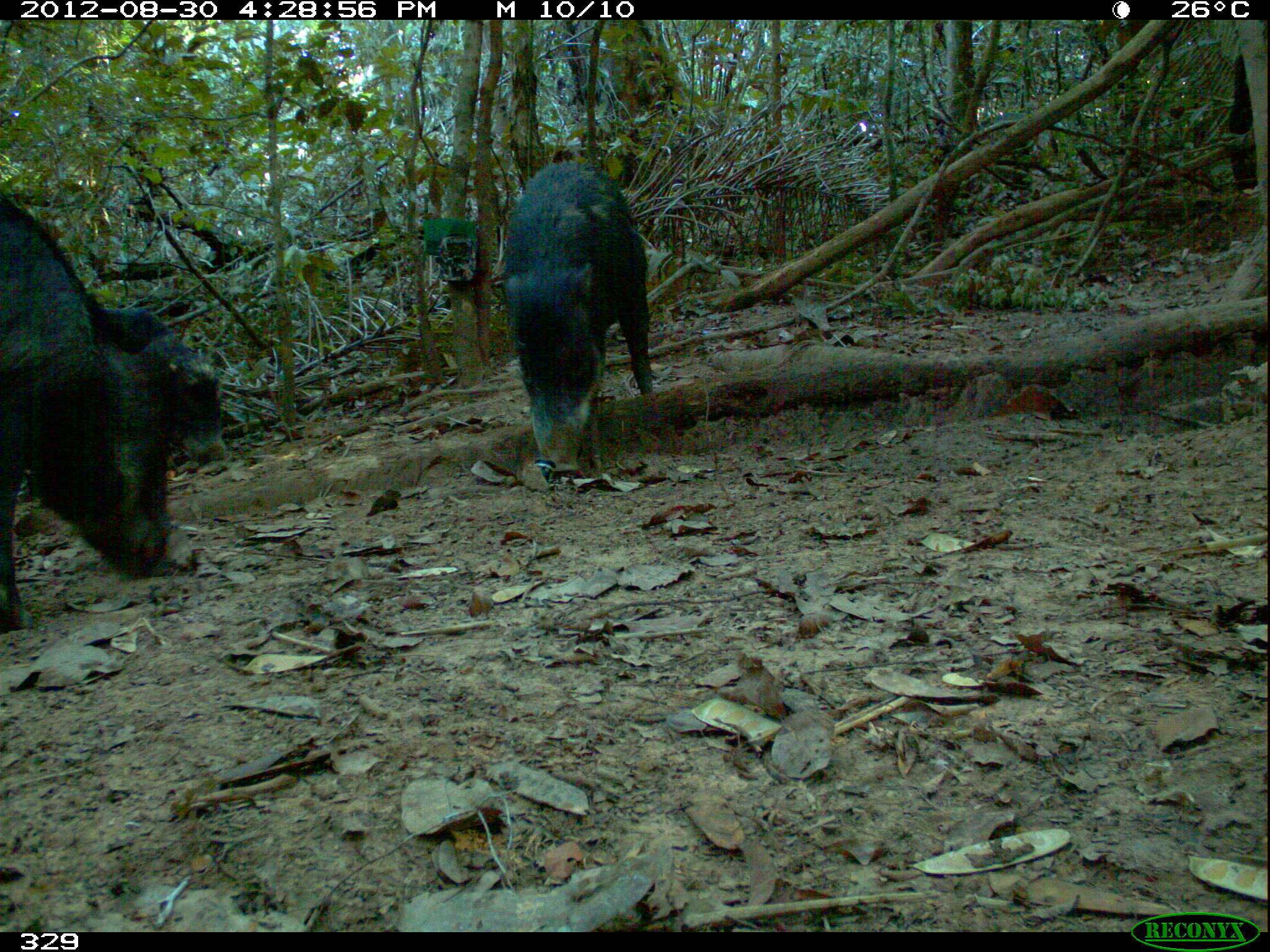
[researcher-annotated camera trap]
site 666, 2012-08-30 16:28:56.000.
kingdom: Animalia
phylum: Chordata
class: Mammalia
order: Artiodactyla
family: Tayassuidae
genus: Tayassu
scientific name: Tayassu pecari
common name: white-lipped peccary